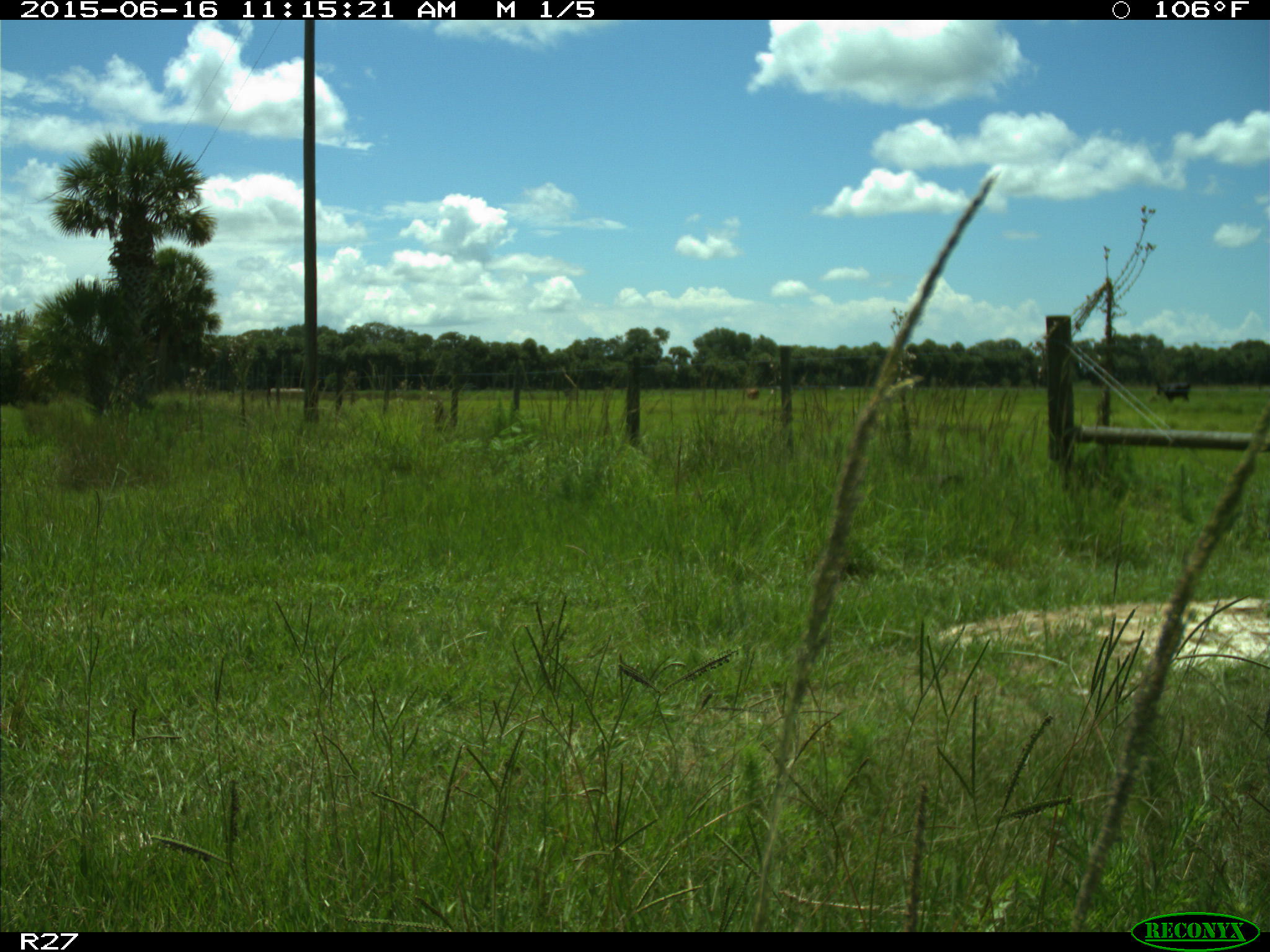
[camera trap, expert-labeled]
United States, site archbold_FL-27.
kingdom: Animalia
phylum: Chordata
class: Mammalia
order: Artiodactyla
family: Bovidae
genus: Bos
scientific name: Bos taurus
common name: domestic cow